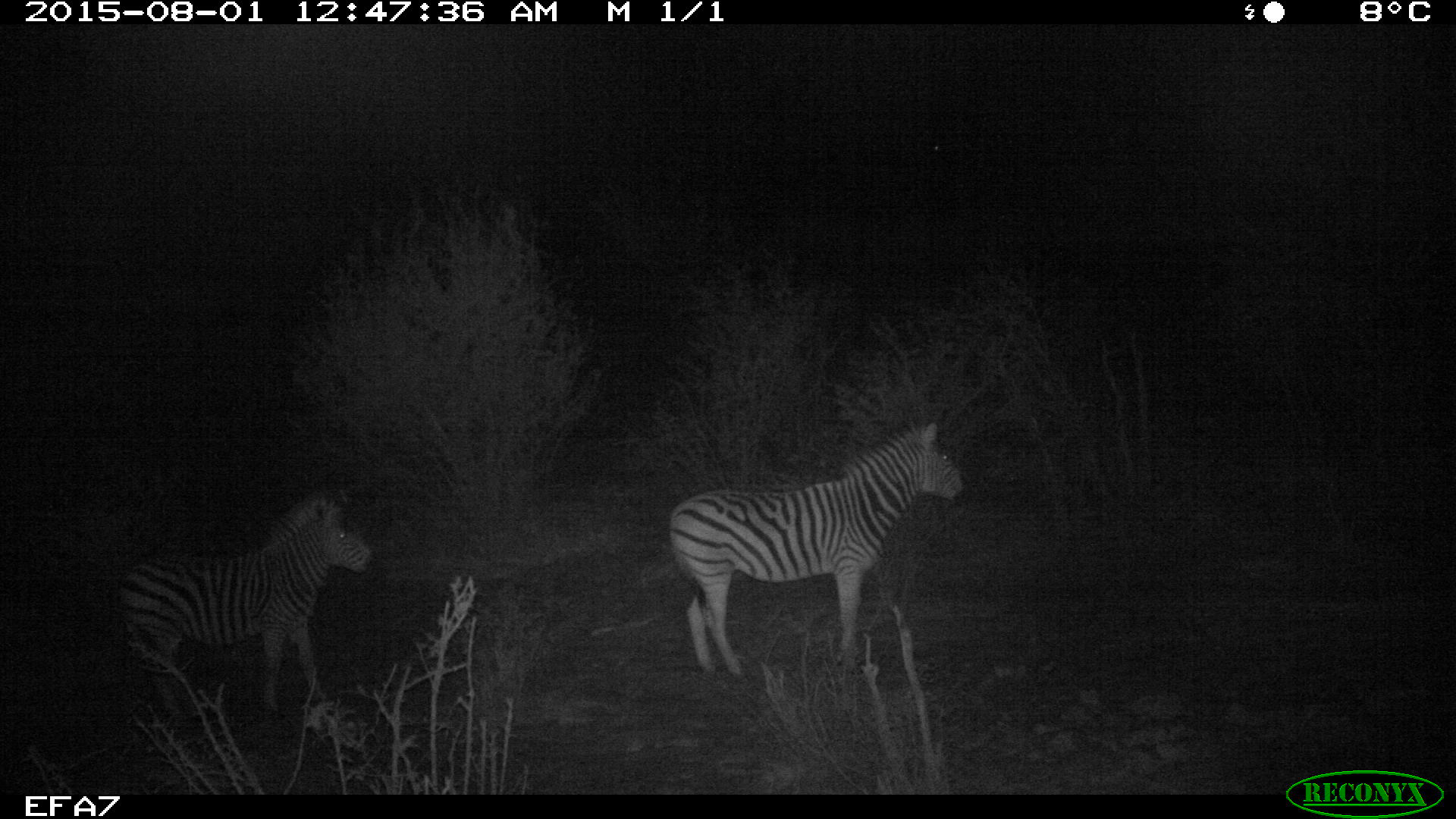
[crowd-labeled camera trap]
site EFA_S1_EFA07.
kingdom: Animalia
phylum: Chordata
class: Mammalia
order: Perissodactyla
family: Equidae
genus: Equus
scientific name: Equus quagga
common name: plains zebra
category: zebraplains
Zebraplains (plains zebra) (Equus quagga), count 2. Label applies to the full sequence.